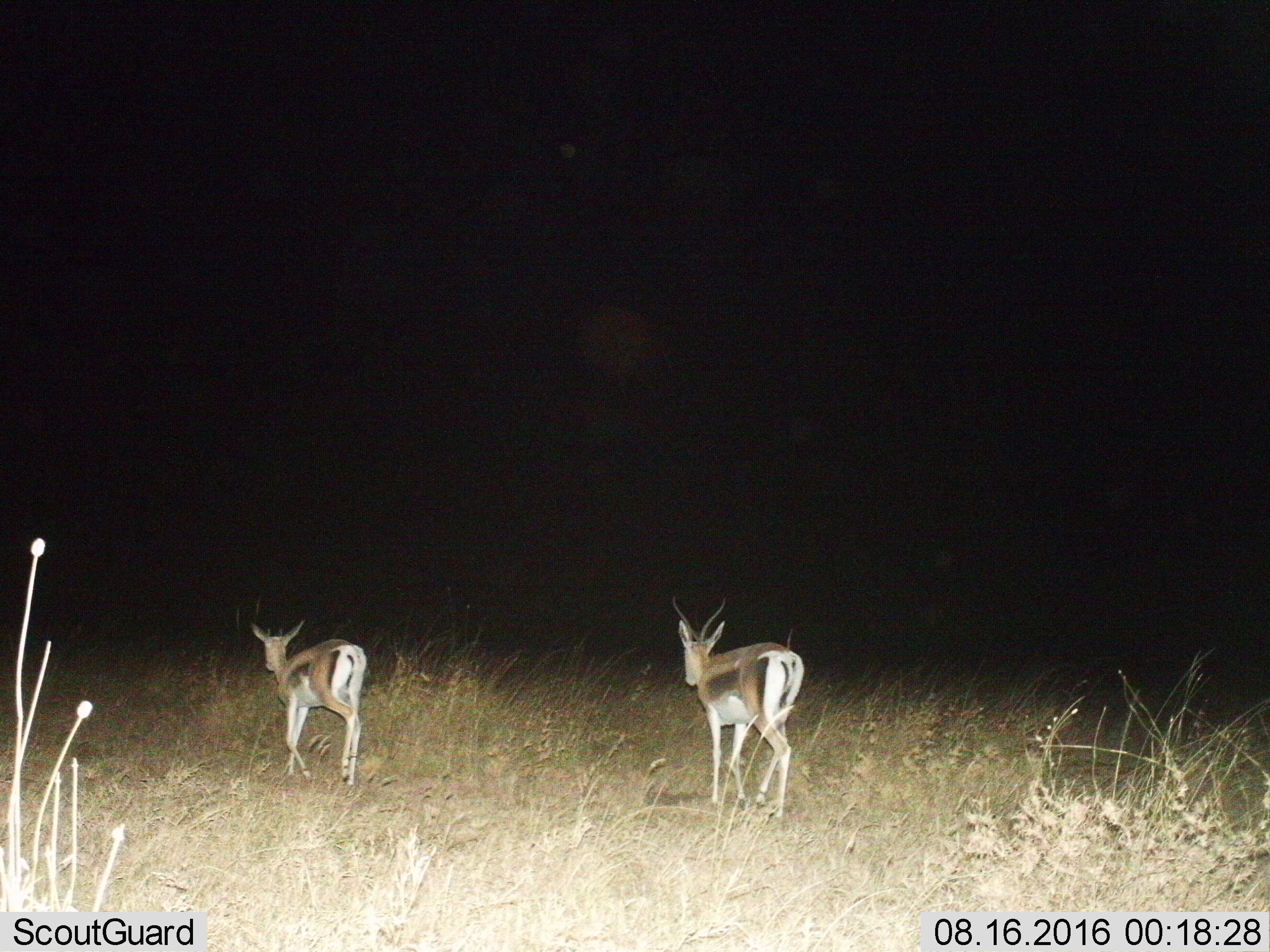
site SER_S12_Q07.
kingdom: Animalia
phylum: Chordata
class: Mammalia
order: Artiodactyla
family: Bovidae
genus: Nanger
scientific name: Nanger granti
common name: grant's gazelle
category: gazellegrants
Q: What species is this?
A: Gazellegrants (grant's gazelle) (Nanger granti).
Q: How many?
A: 2.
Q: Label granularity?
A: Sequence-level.